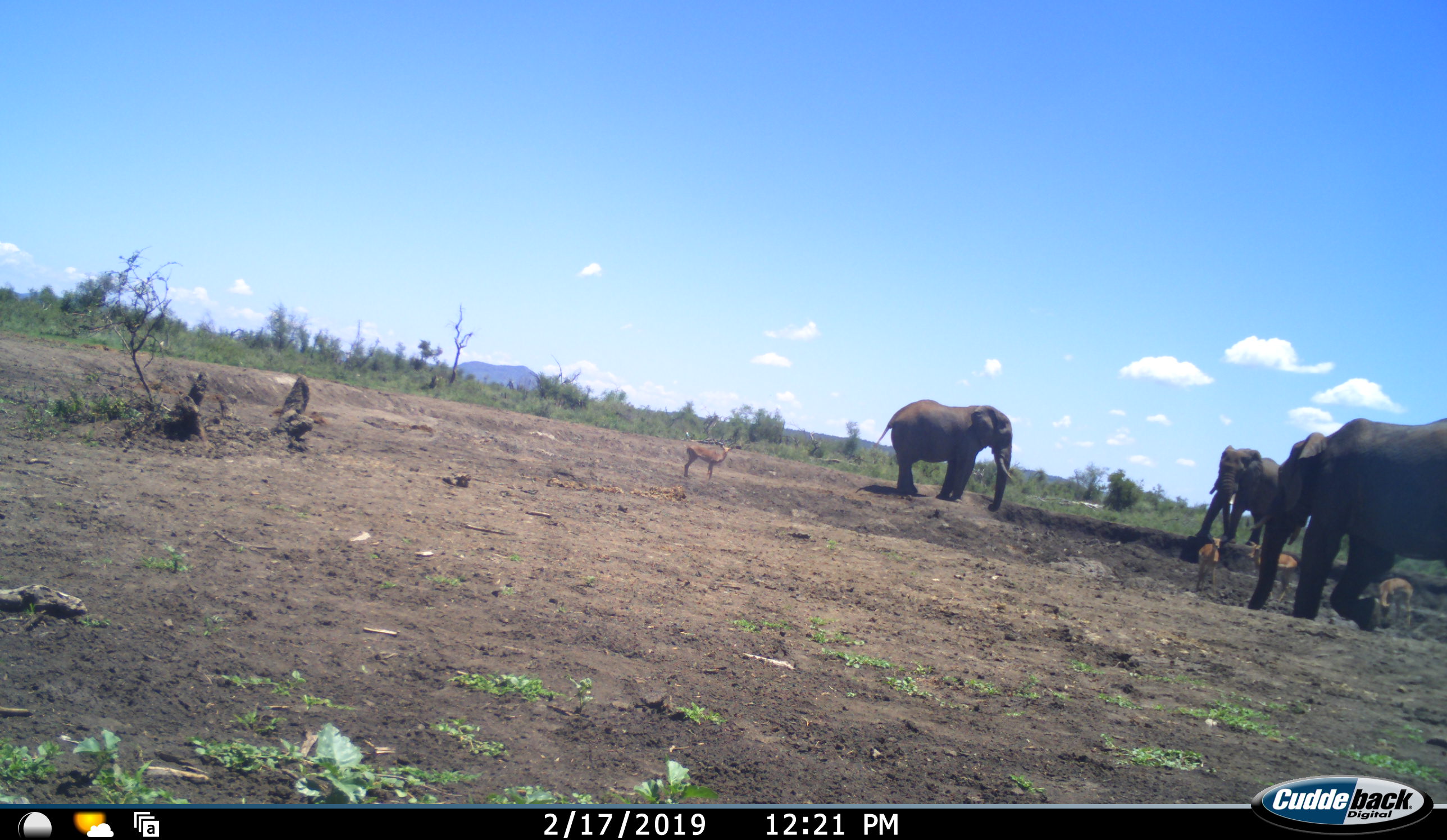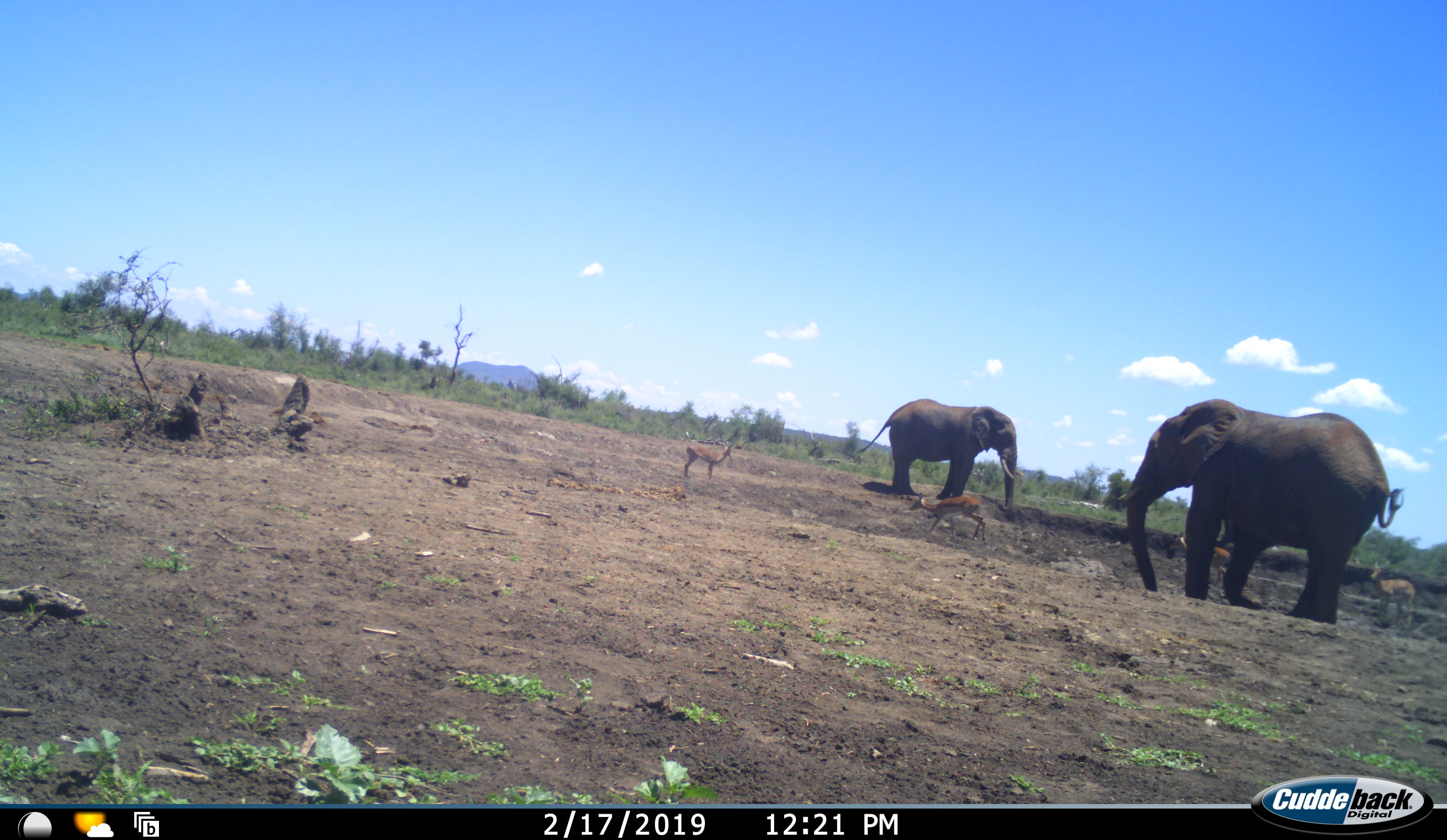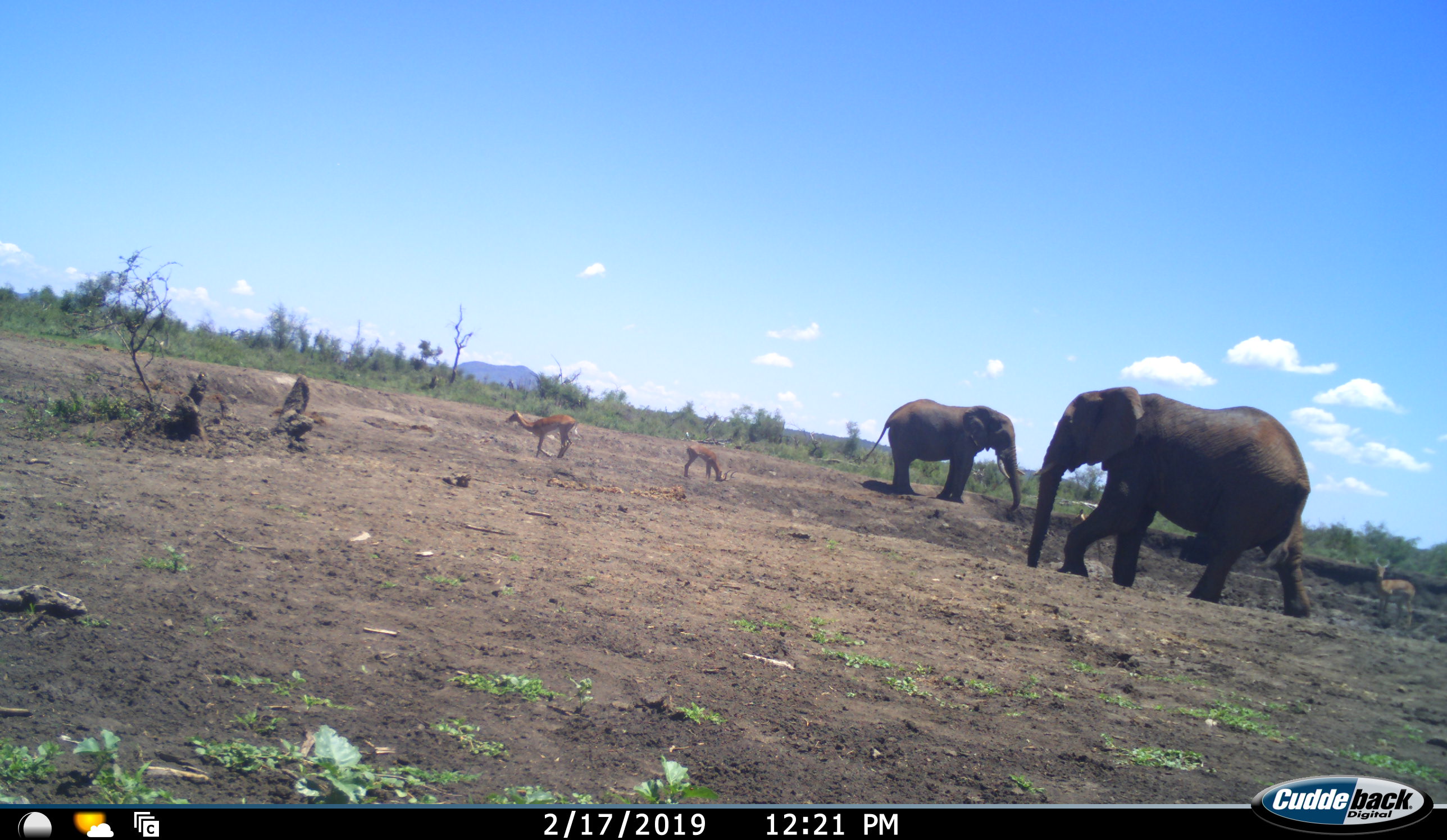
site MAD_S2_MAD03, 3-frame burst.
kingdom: Animalia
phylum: Chordata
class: Mammalia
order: Proboscidea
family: Elephantidae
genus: Loxodonta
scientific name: Loxodonta africana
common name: african bush elephant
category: elephant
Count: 3.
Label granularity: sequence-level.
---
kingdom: Animalia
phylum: Chordata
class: Mammalia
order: Artiodactyla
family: Bovidae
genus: Aepyceros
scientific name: Aepyceros melampus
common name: impala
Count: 4.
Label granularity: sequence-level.